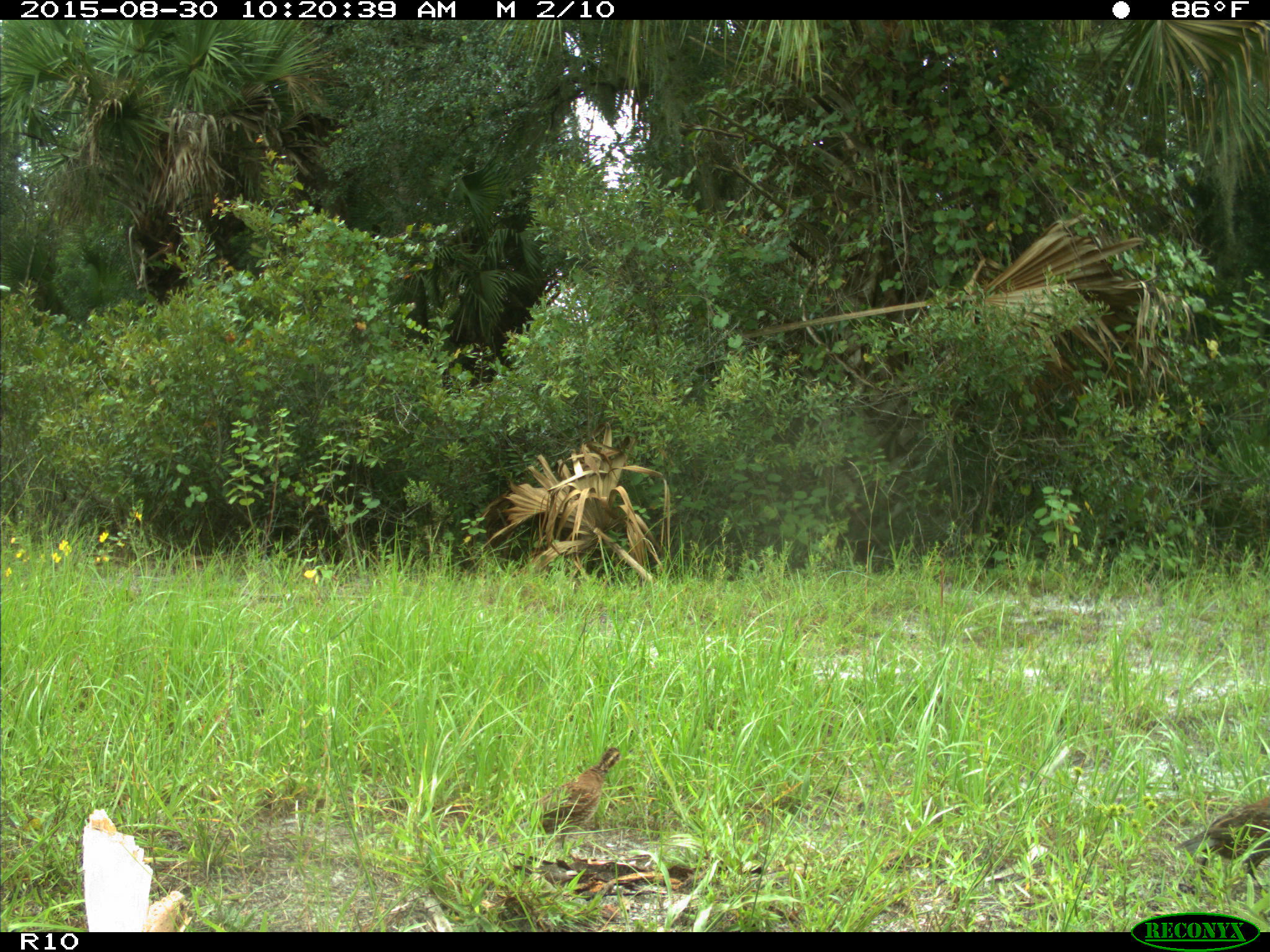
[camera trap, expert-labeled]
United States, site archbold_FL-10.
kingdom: Animalia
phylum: Chordata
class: Aves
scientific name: Aves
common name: birds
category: unidentified bird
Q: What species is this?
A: Unidentified bird (birds) (Aves).